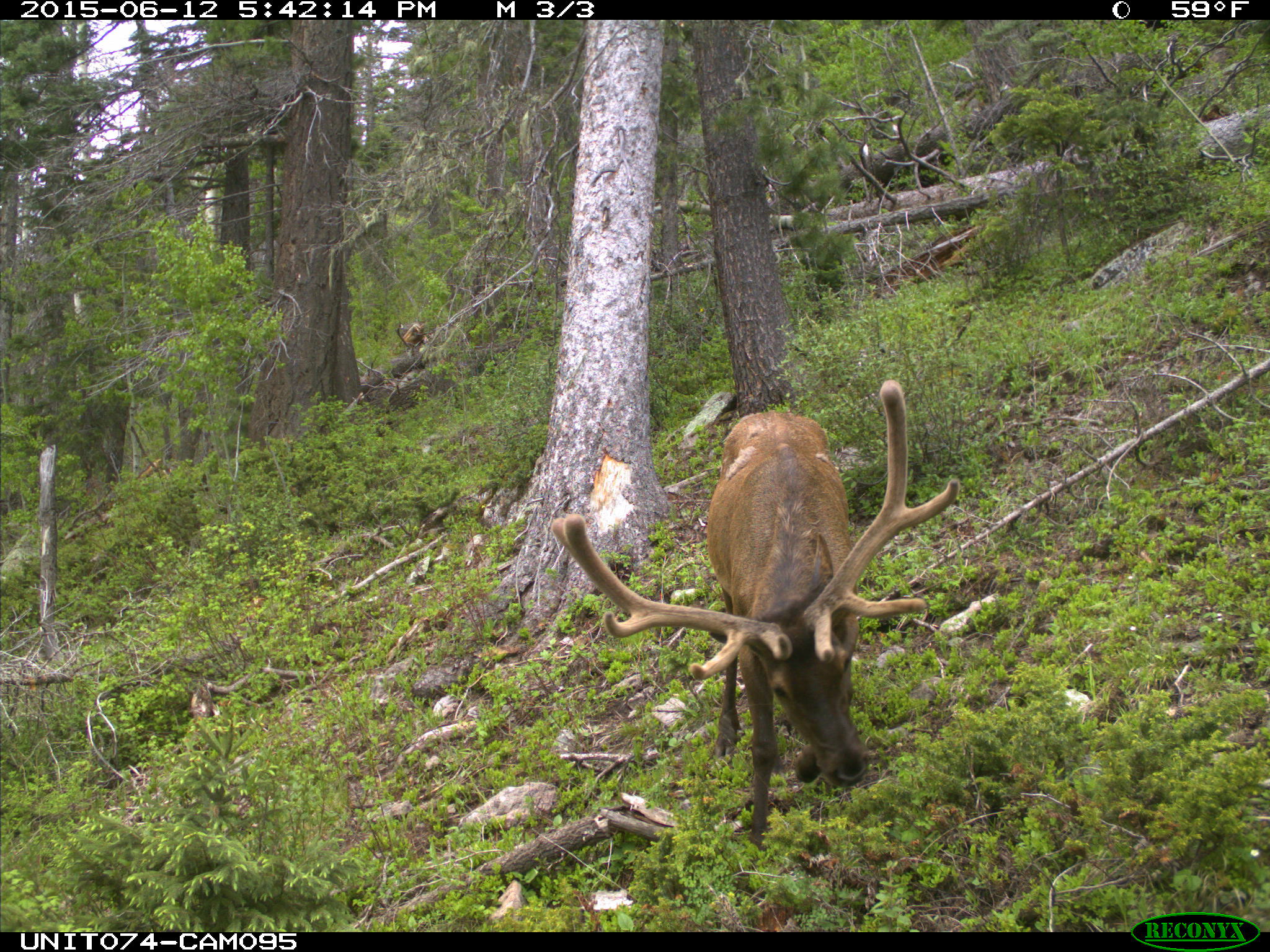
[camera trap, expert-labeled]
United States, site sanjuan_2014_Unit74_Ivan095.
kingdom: Animalia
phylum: Chordata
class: Mammalia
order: Artiodactyla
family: Cervidae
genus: Cervus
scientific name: Cervus elaphus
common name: red deer